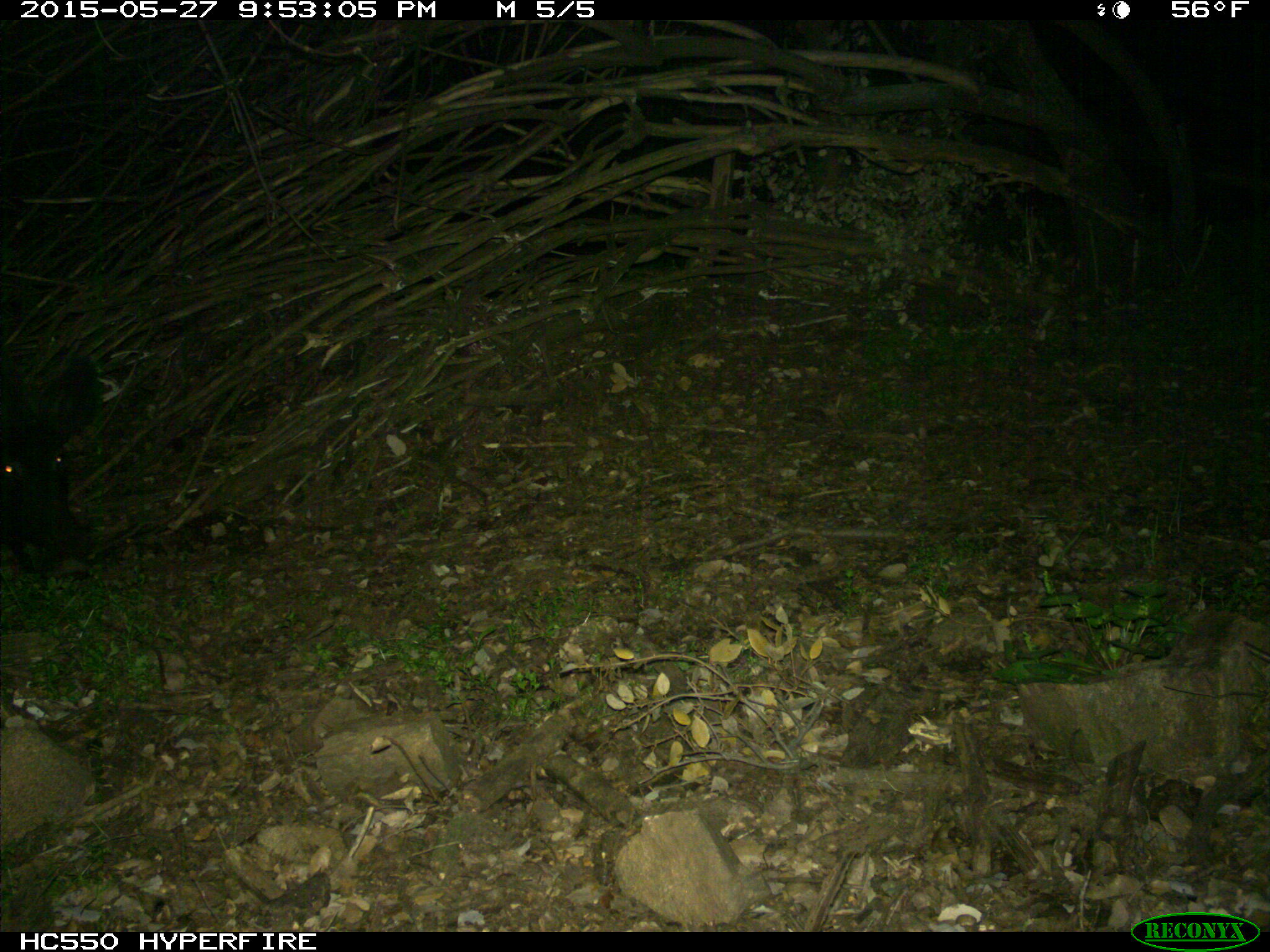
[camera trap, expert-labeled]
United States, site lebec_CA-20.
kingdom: Animalia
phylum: Chordata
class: Mammalia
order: Artiodactyla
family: Suidae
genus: Sus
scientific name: Sus scrofa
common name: wild boar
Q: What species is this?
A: Sus scrofa (wild boar).